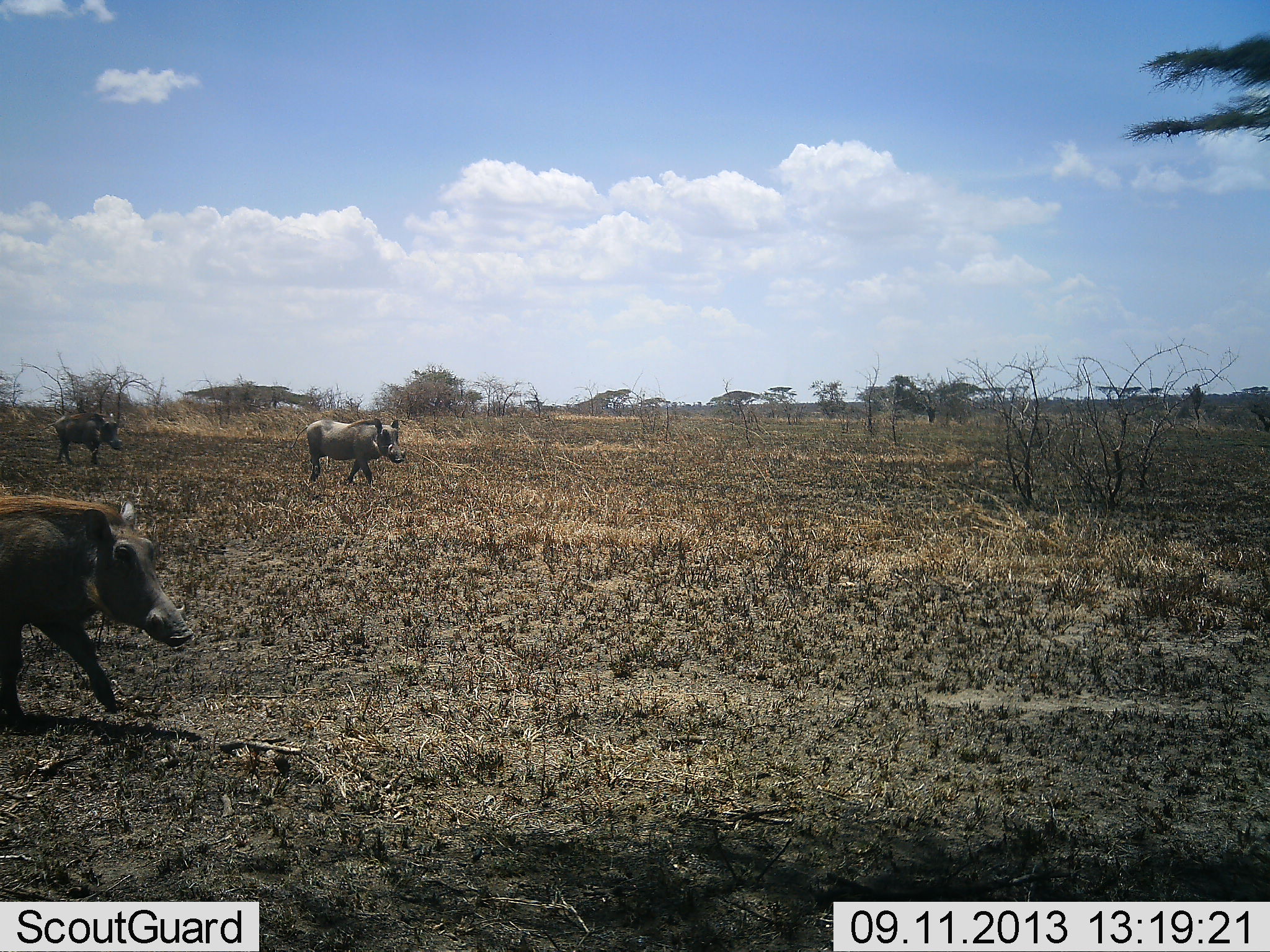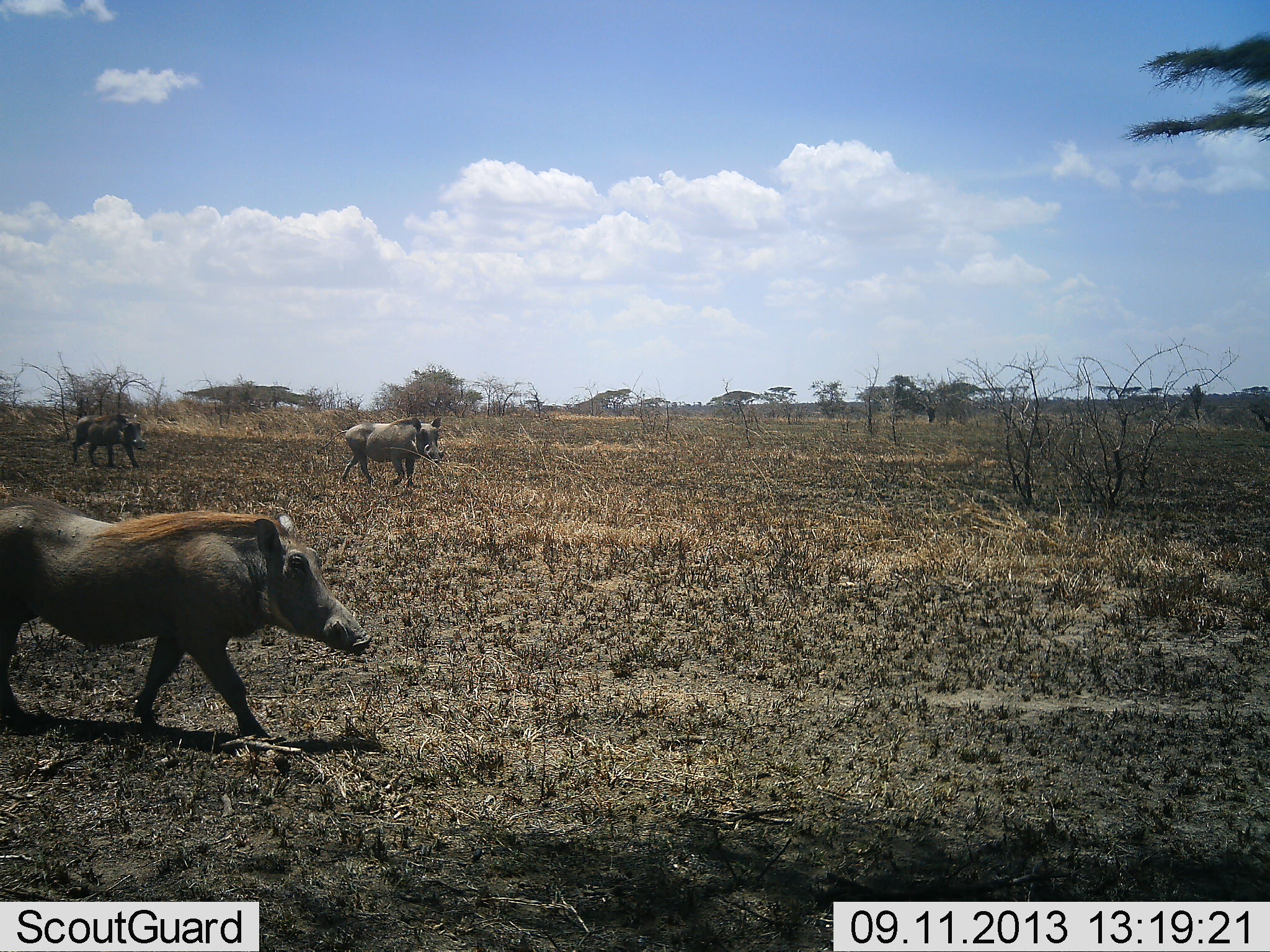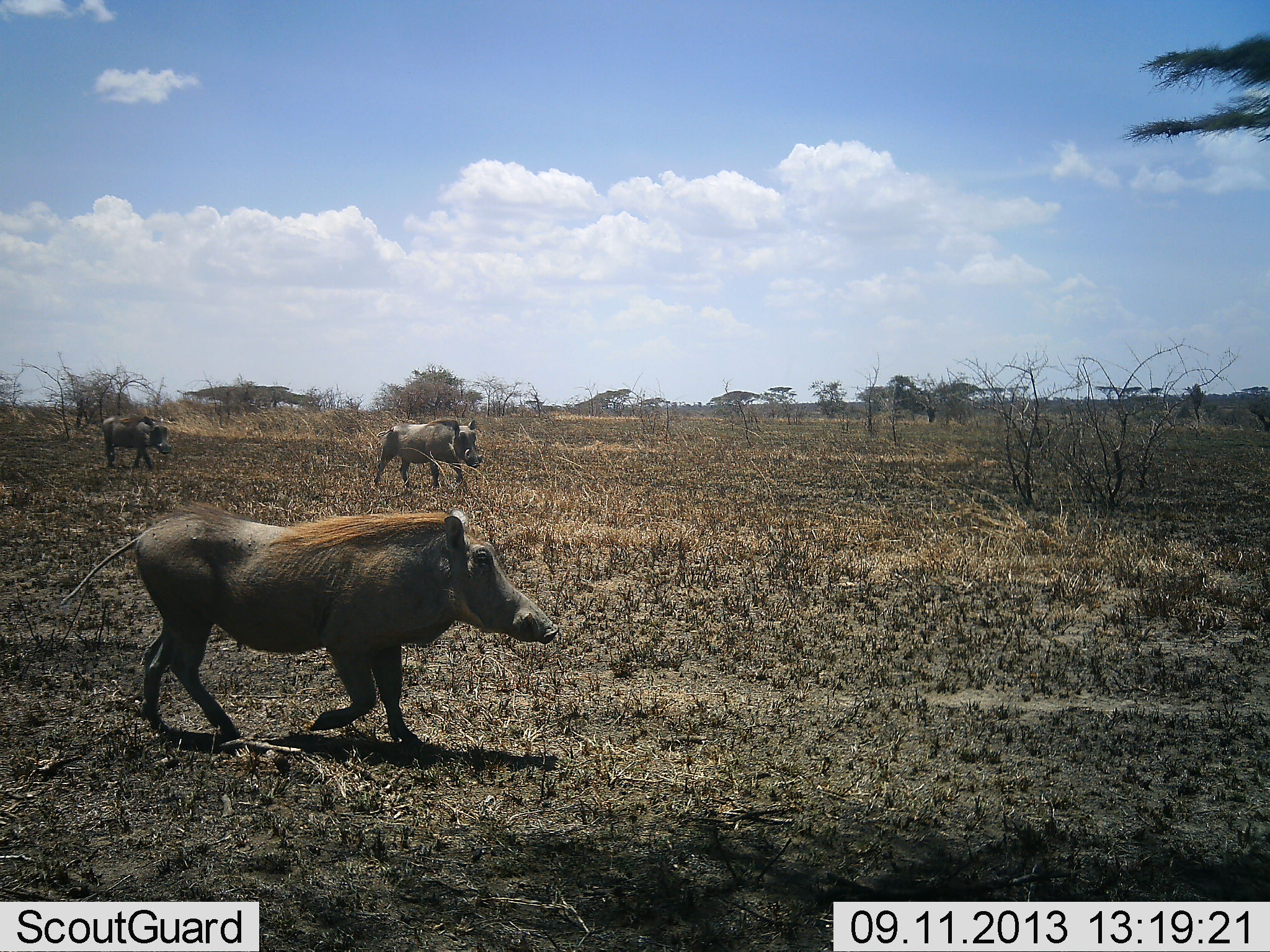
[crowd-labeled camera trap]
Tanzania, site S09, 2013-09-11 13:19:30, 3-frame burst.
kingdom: Animalia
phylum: Chordata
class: Mammalia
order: Artiodactyla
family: Suidae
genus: Phacochoerus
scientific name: Phacochoerus africanus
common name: warthog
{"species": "warthog (Phacochoerus africanus)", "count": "3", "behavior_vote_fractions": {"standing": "4%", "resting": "0%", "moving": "100%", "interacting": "0%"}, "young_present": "0%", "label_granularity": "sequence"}